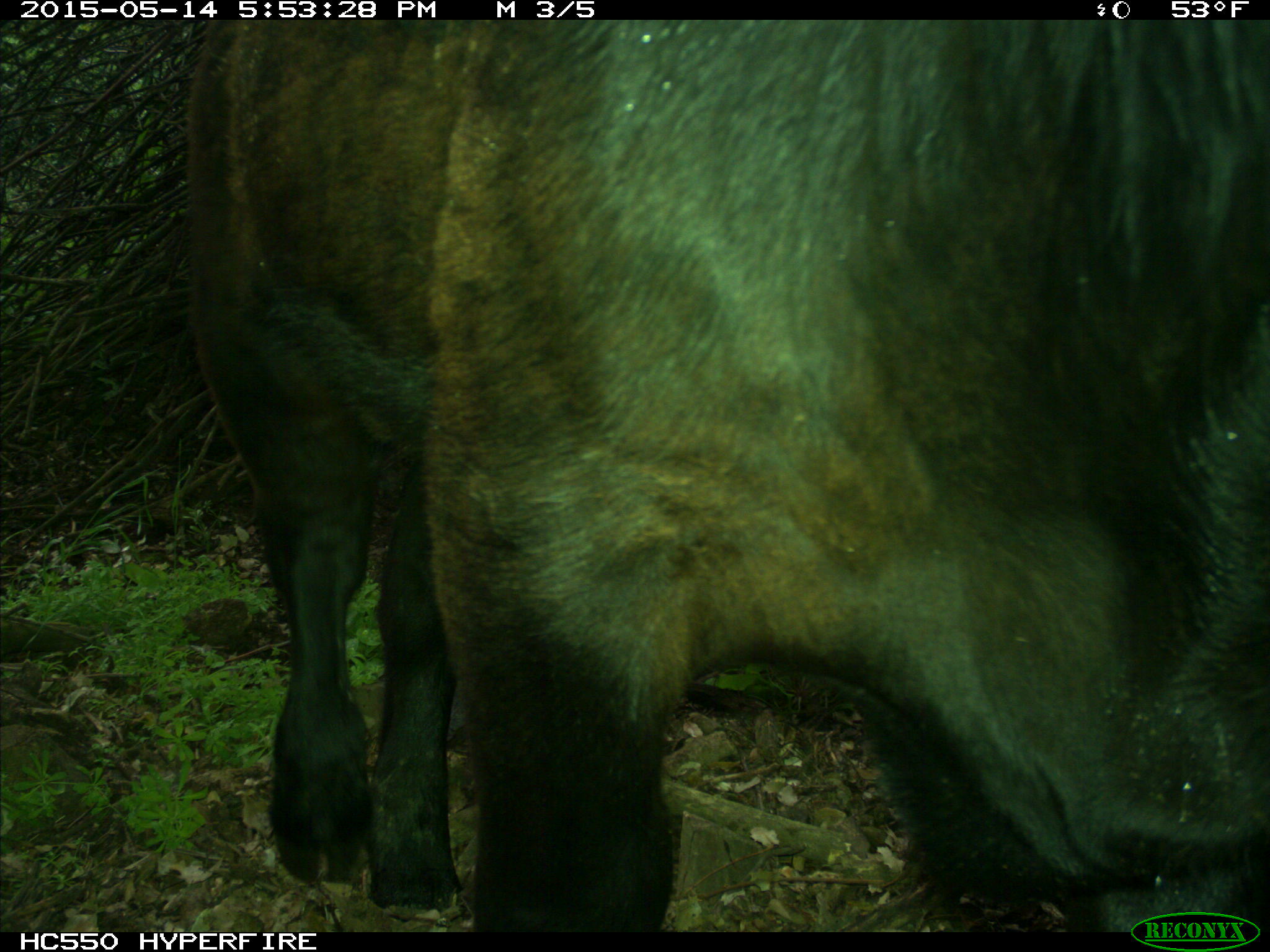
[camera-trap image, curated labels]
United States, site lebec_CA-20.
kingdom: Animalia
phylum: Chordata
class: Mammalia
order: Artiodactyla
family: Bovidae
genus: Bos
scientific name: Bos taurus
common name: domestic cow